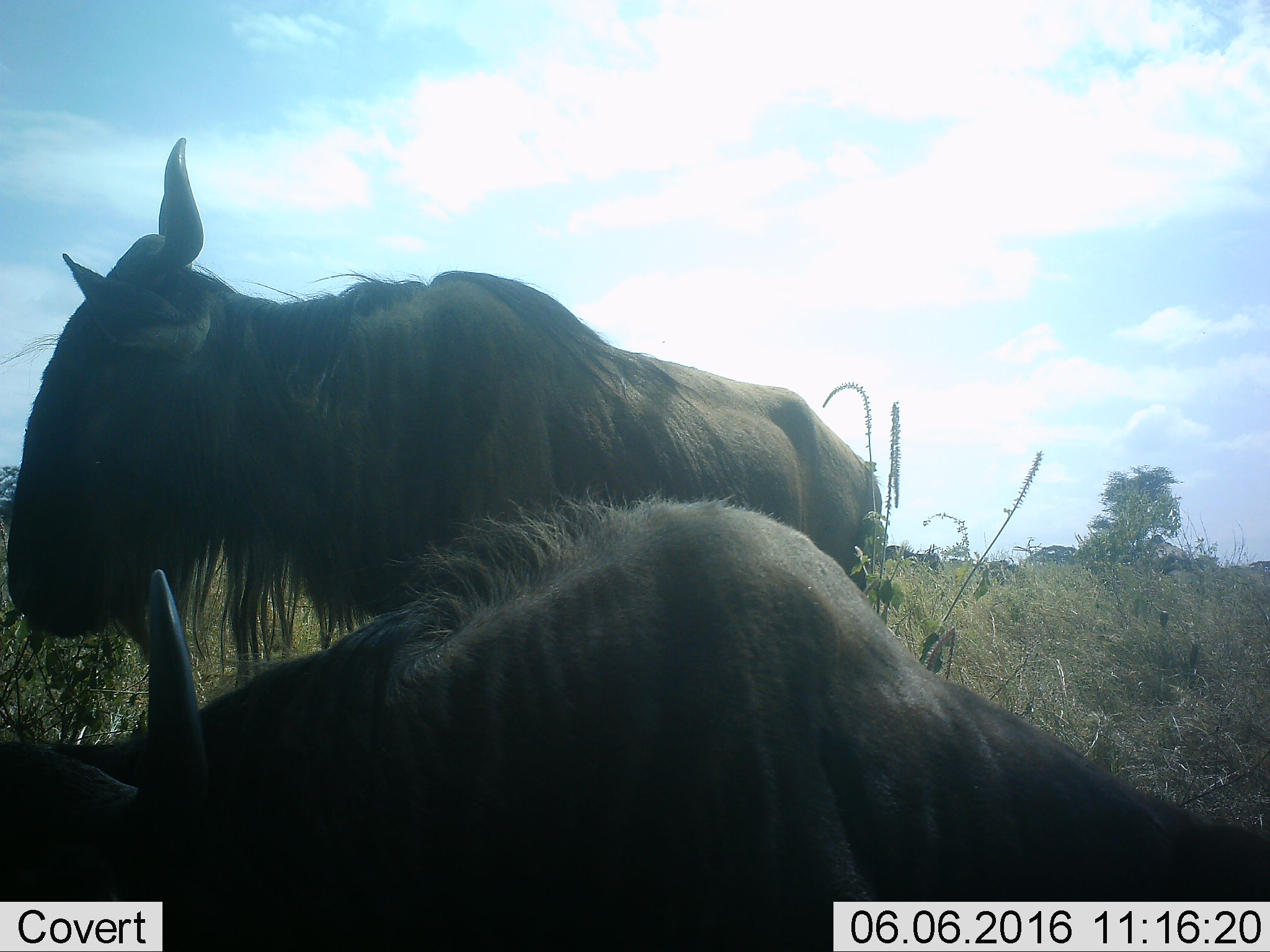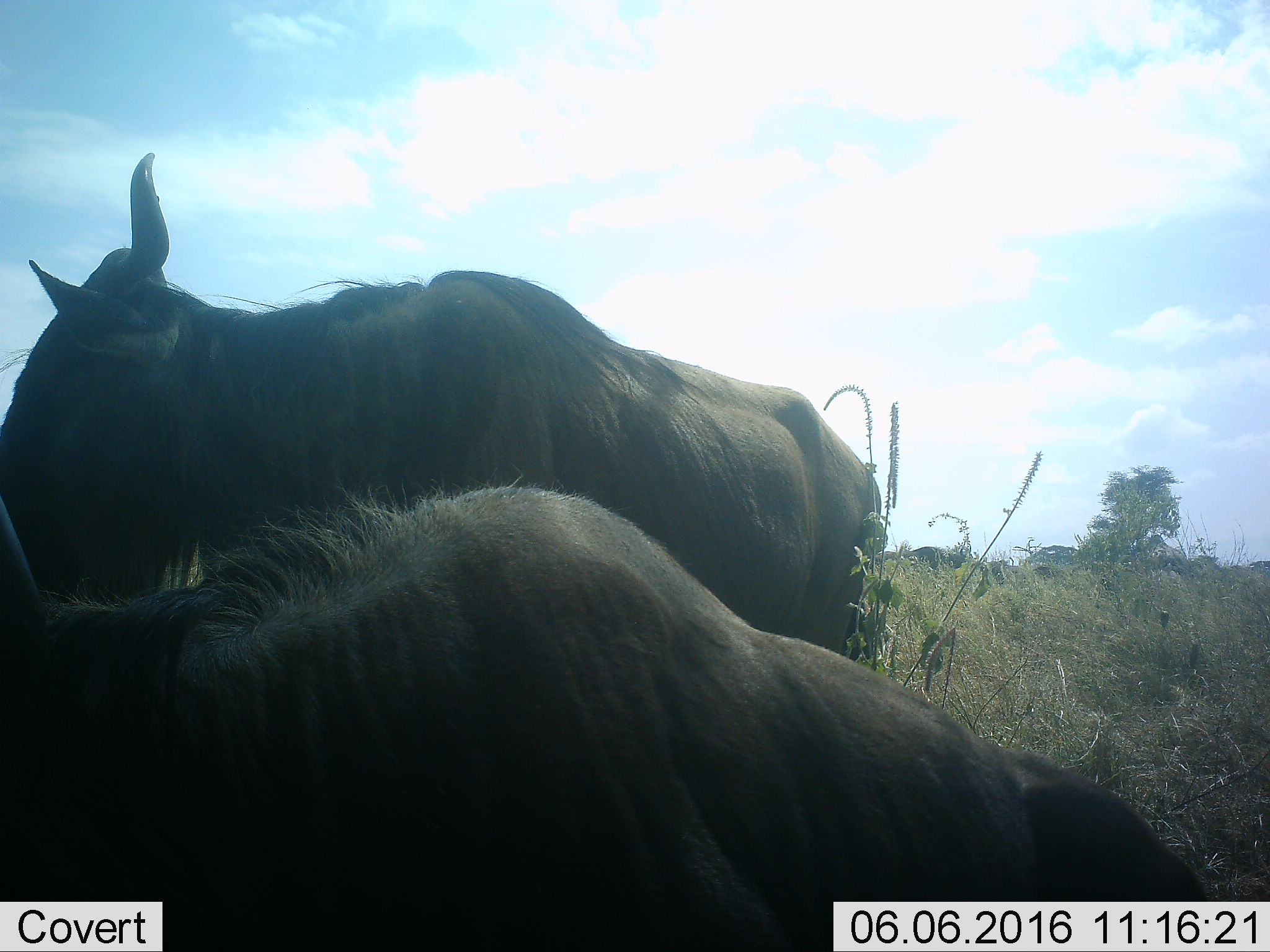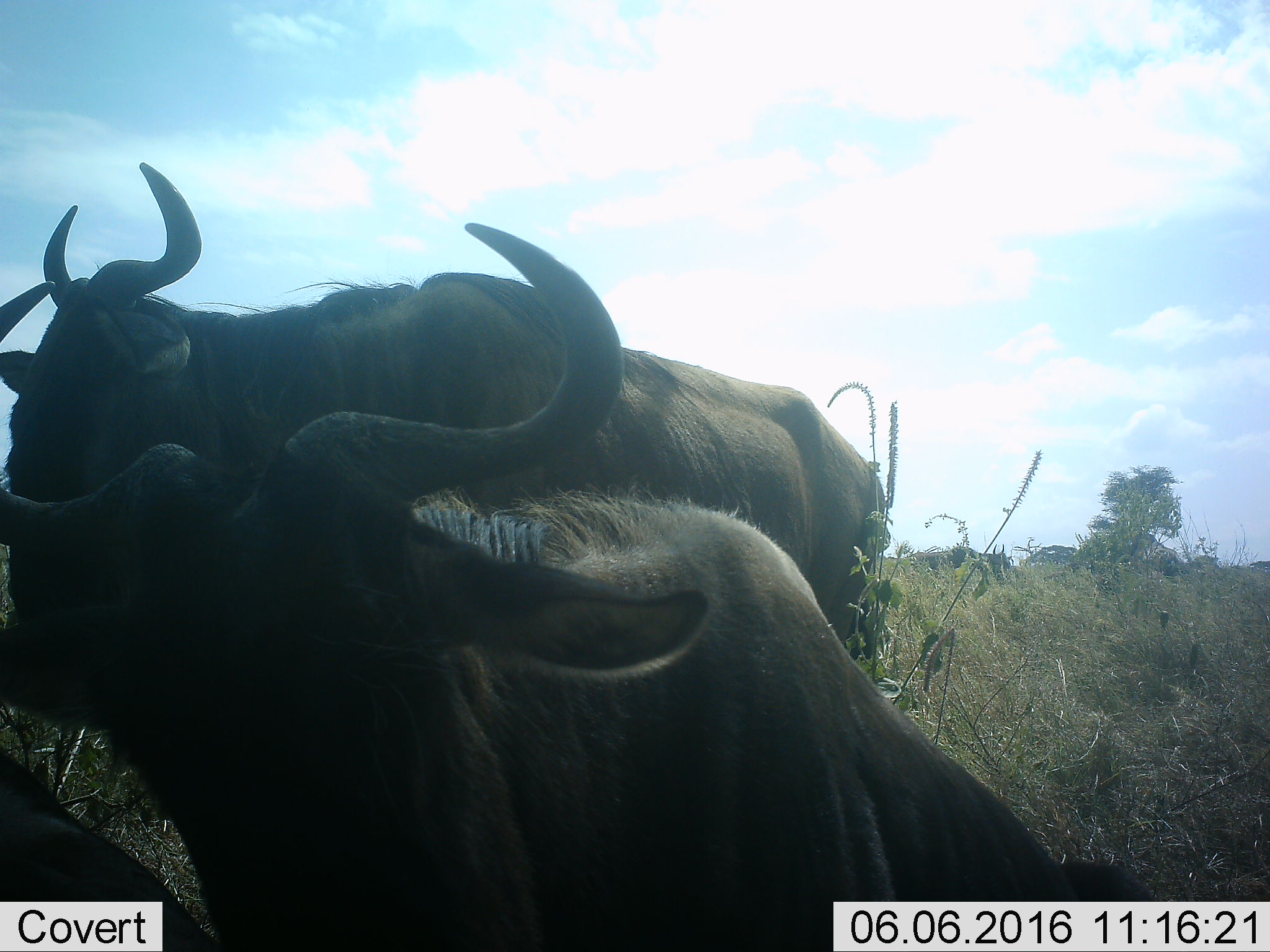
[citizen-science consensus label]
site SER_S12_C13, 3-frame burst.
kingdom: Animalia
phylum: Chordata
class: Mammalia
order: Artiodactyla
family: Bovidae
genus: Connochaetes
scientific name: Connochaetes taurinus taurinus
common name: blue wildebeest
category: wildebeestblue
Wildebeestblue (blue wildebeest) (Connochaetes taurinus taurinus), count 6. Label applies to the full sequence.